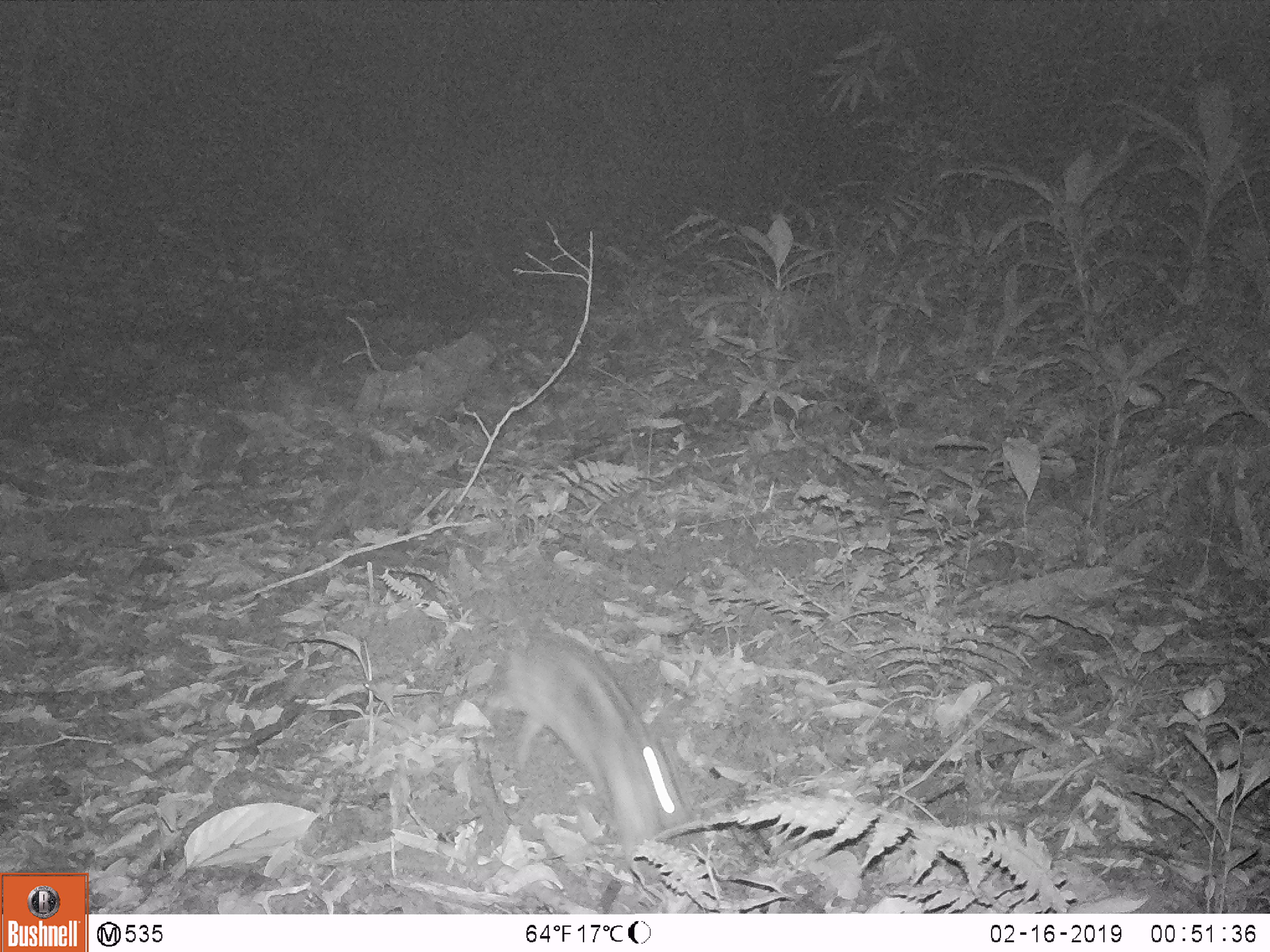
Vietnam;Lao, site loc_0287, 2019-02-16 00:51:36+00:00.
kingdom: Animalia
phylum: Chordata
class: Mammalia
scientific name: Mammalia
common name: mammal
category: unidentified small mammal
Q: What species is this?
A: Unidentified small mammal (mammal) (Mammalia).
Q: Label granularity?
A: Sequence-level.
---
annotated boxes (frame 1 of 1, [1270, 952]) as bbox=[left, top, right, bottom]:
unidentified small mammal: bbox=[471, 554, 684, 867]